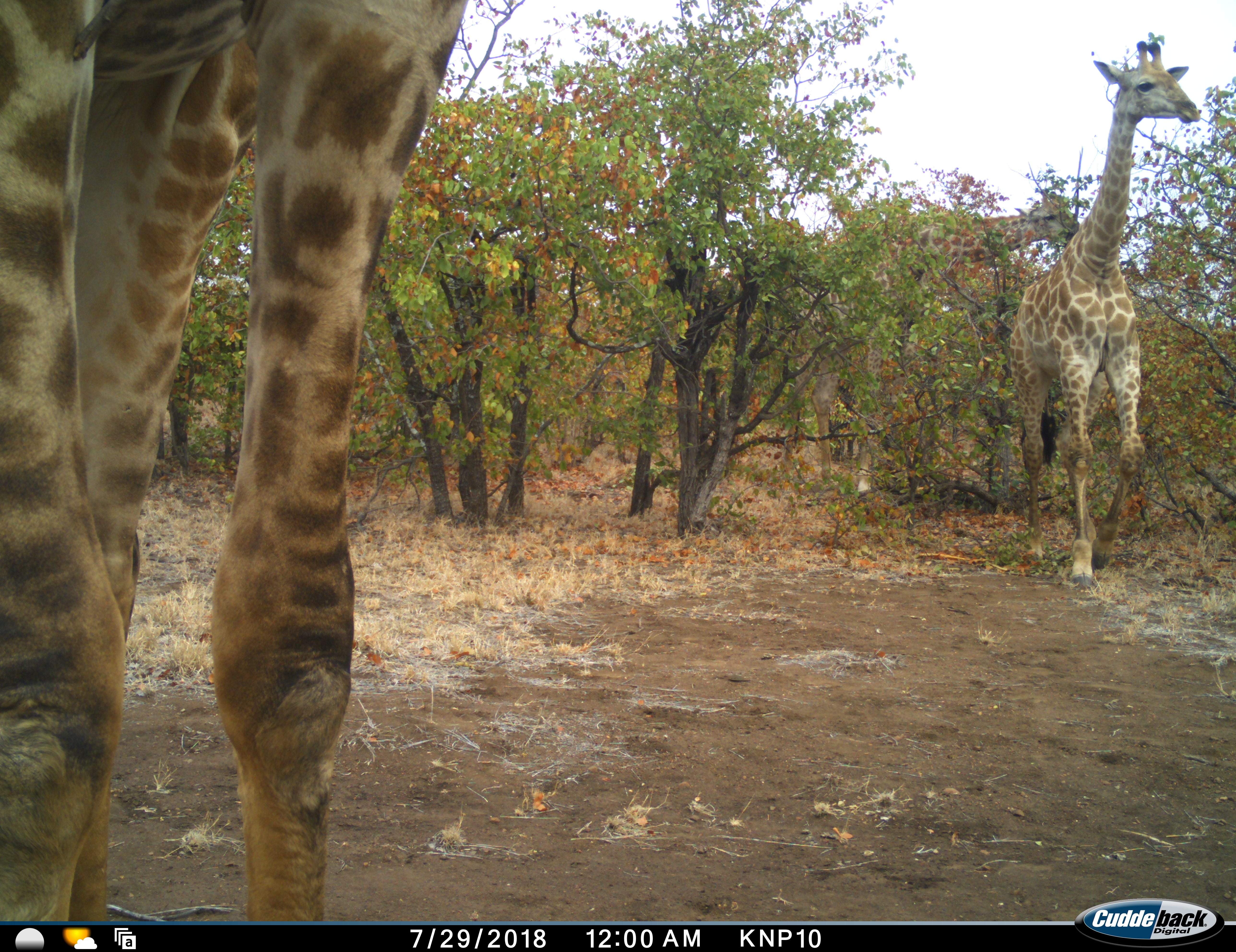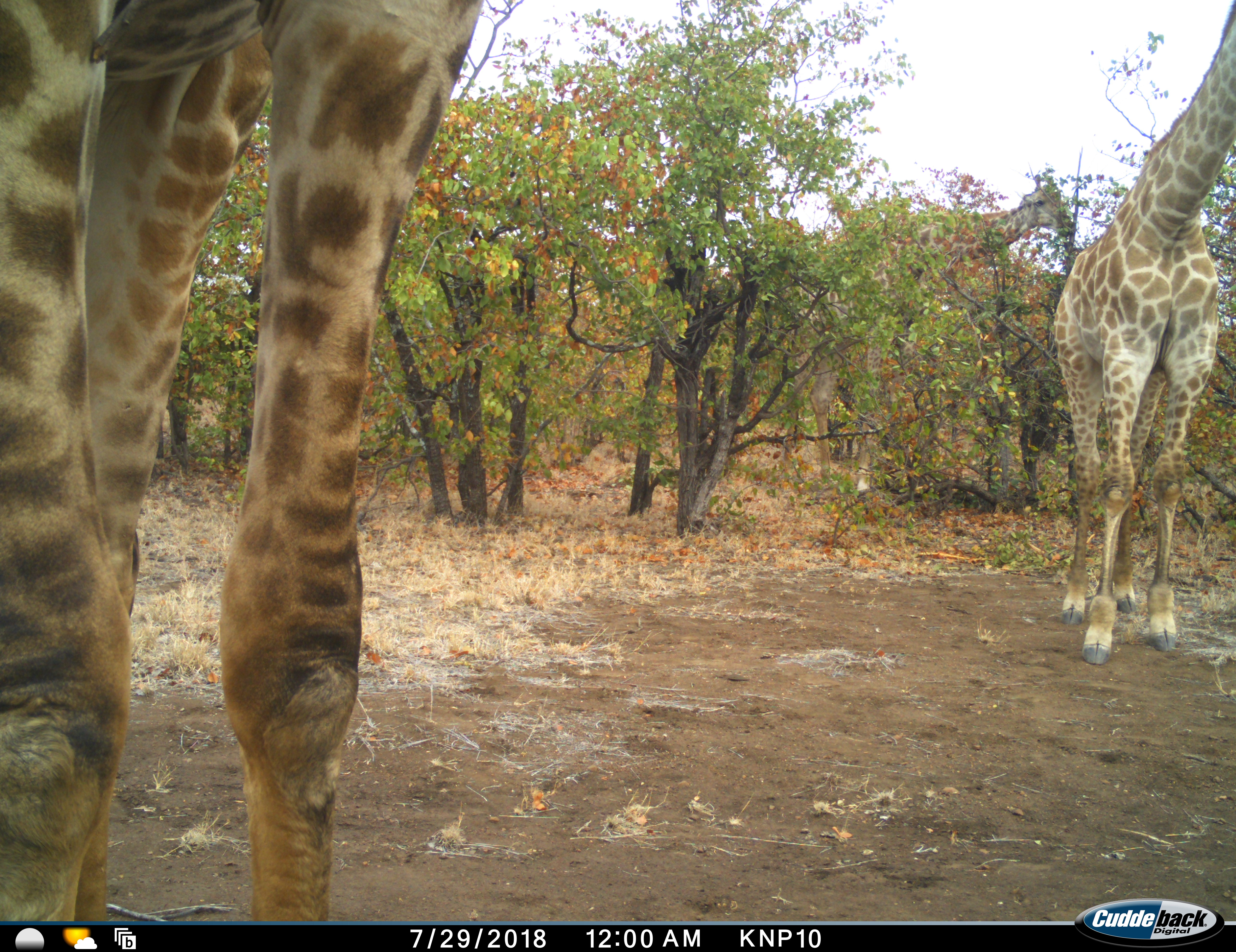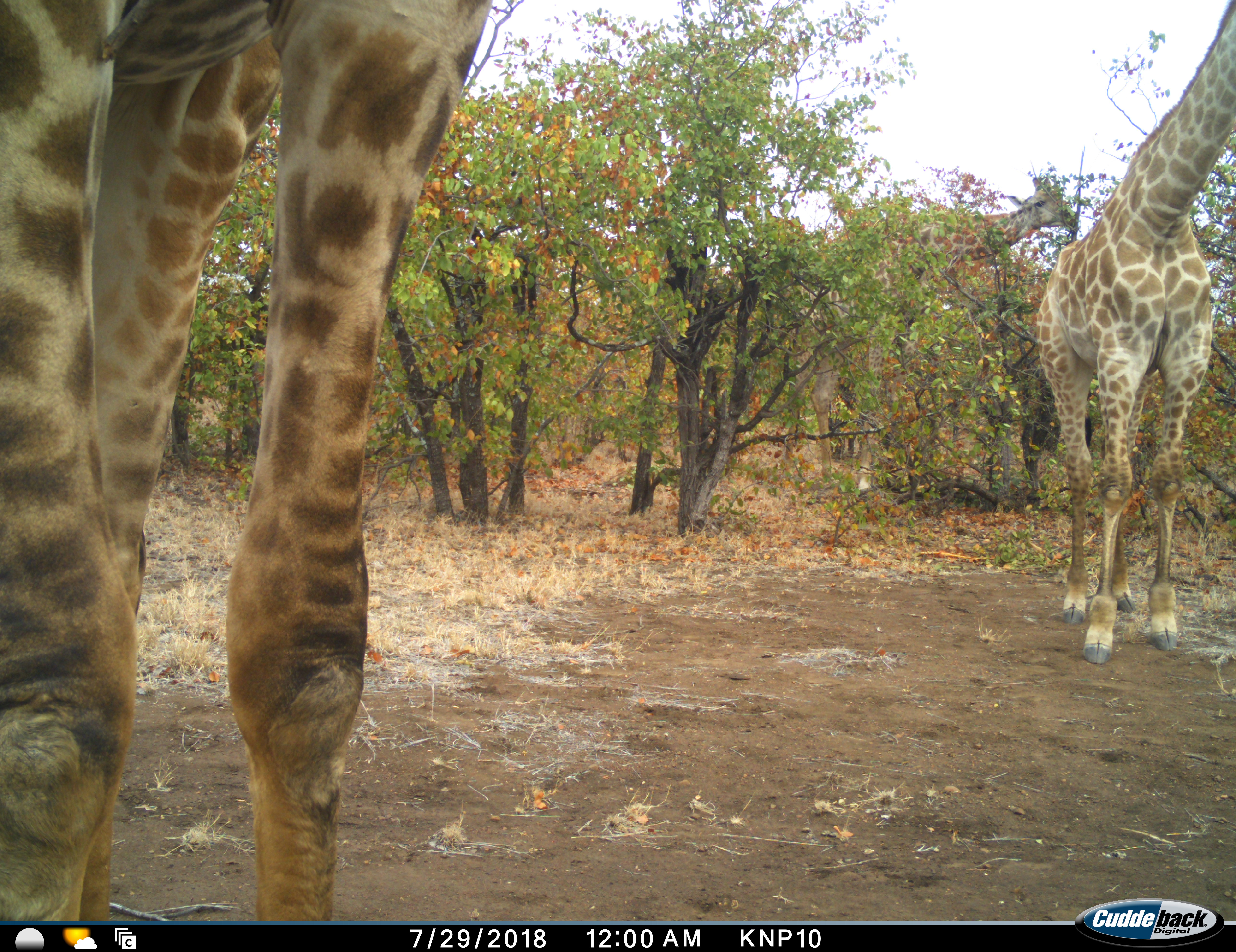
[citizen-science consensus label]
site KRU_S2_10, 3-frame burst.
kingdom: Animalia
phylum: Chordata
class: Mammalia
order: Artiodactyla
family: Giraffidae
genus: Giraffa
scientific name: Giraffa camelopardalis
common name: giraffe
Giraffe (Giraffa camelopardalis), count 3. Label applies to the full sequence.